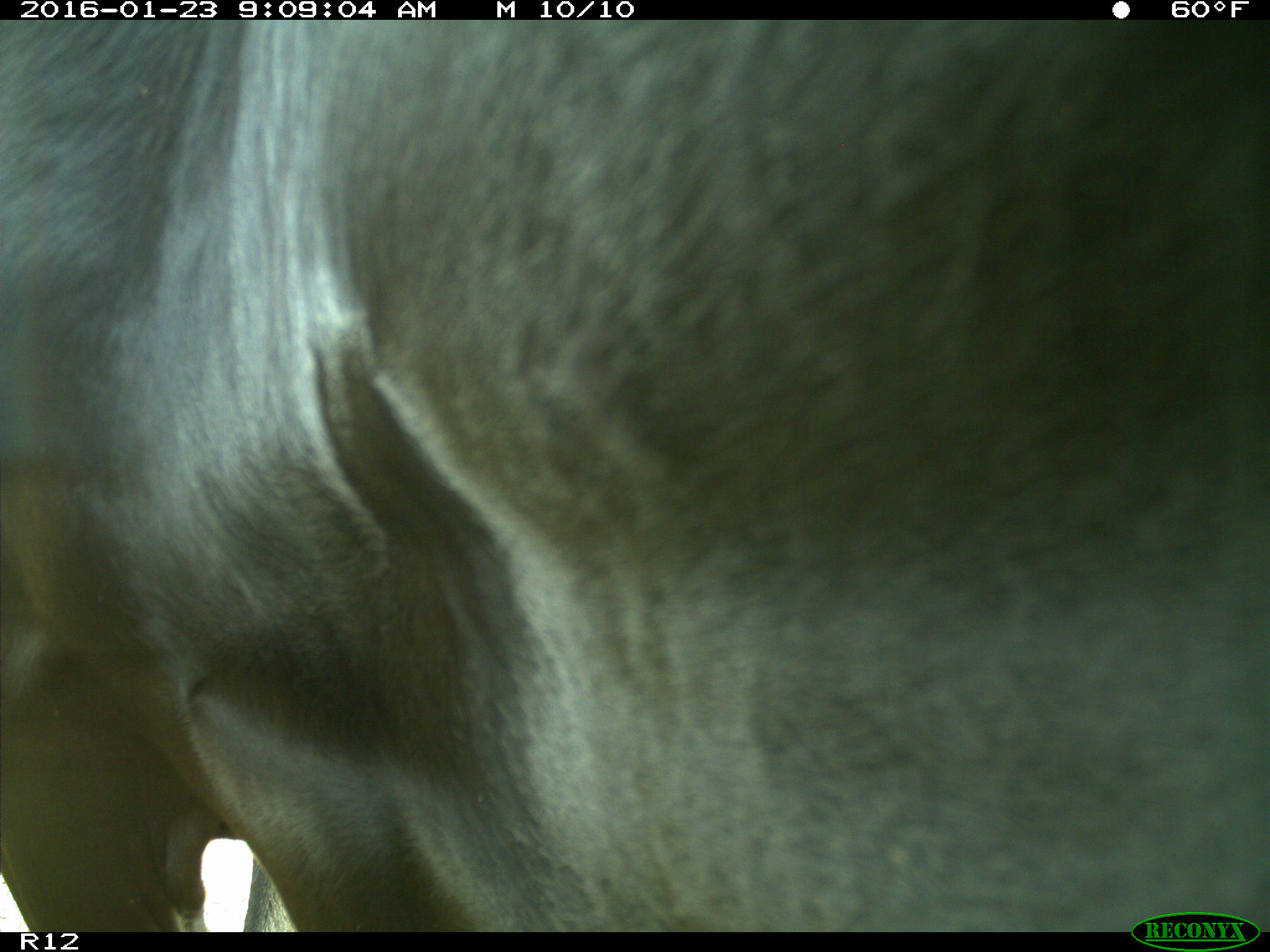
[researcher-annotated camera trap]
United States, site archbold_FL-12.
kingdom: Animalia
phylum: Chordata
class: Mammalia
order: Artiodactyla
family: Bovidae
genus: Bos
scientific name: Bos taurus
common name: domestic cow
Bos taurus (domestic cow).